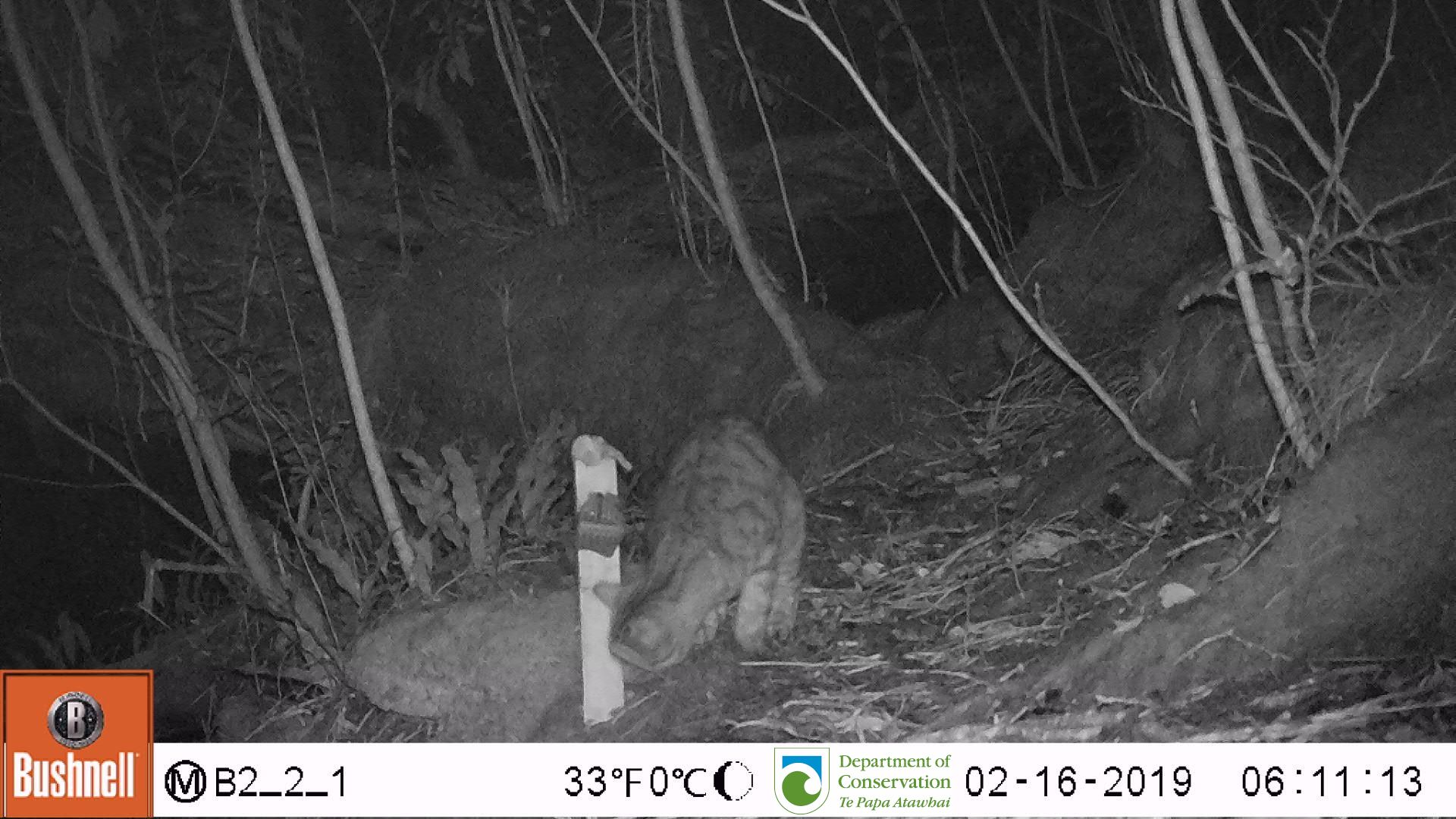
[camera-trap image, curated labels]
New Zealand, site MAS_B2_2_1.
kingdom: Animalia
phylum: Chordata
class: Mammalia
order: Carnivora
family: Felidae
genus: Felis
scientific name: Felis catus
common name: domestic cat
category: cat